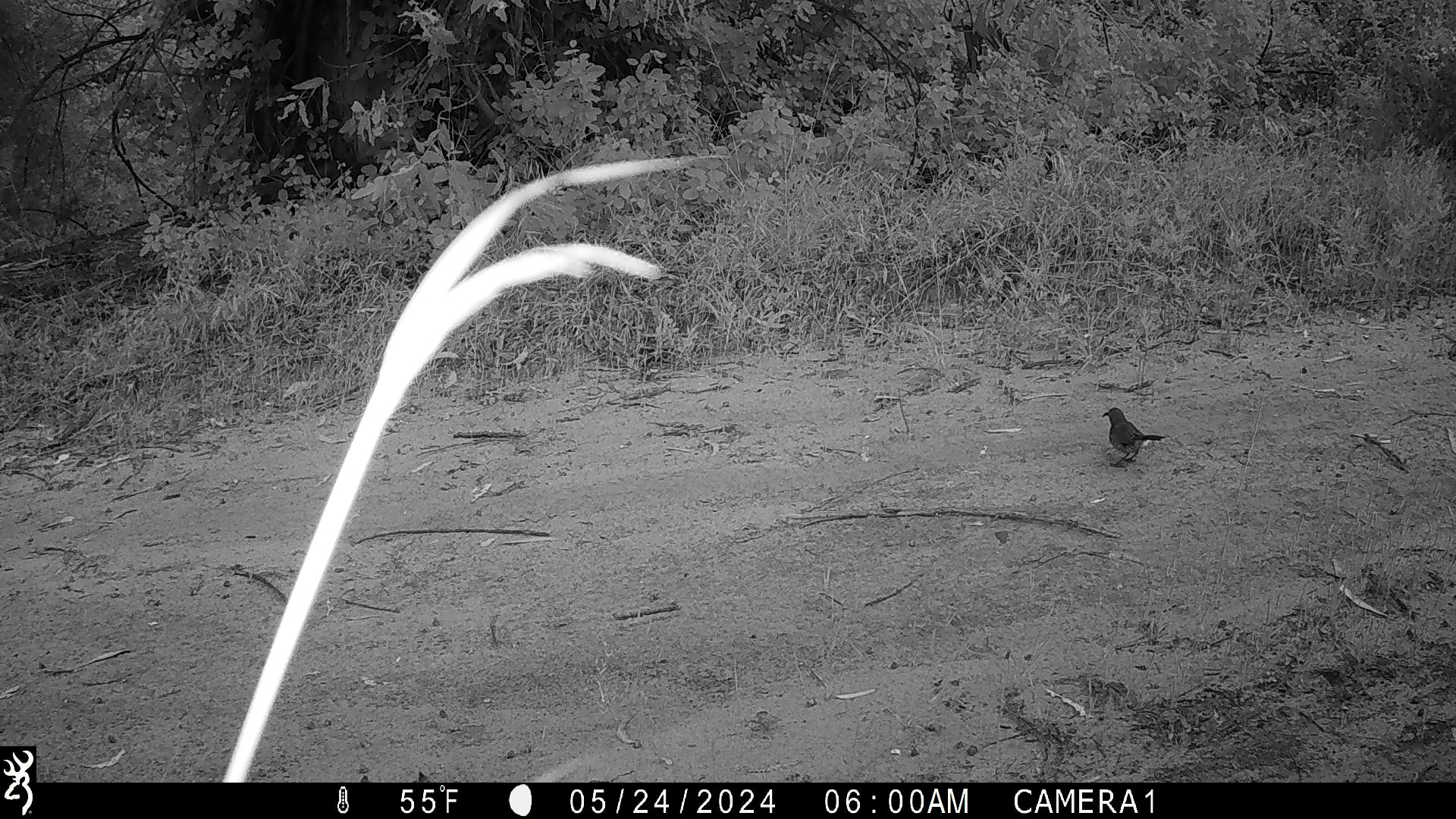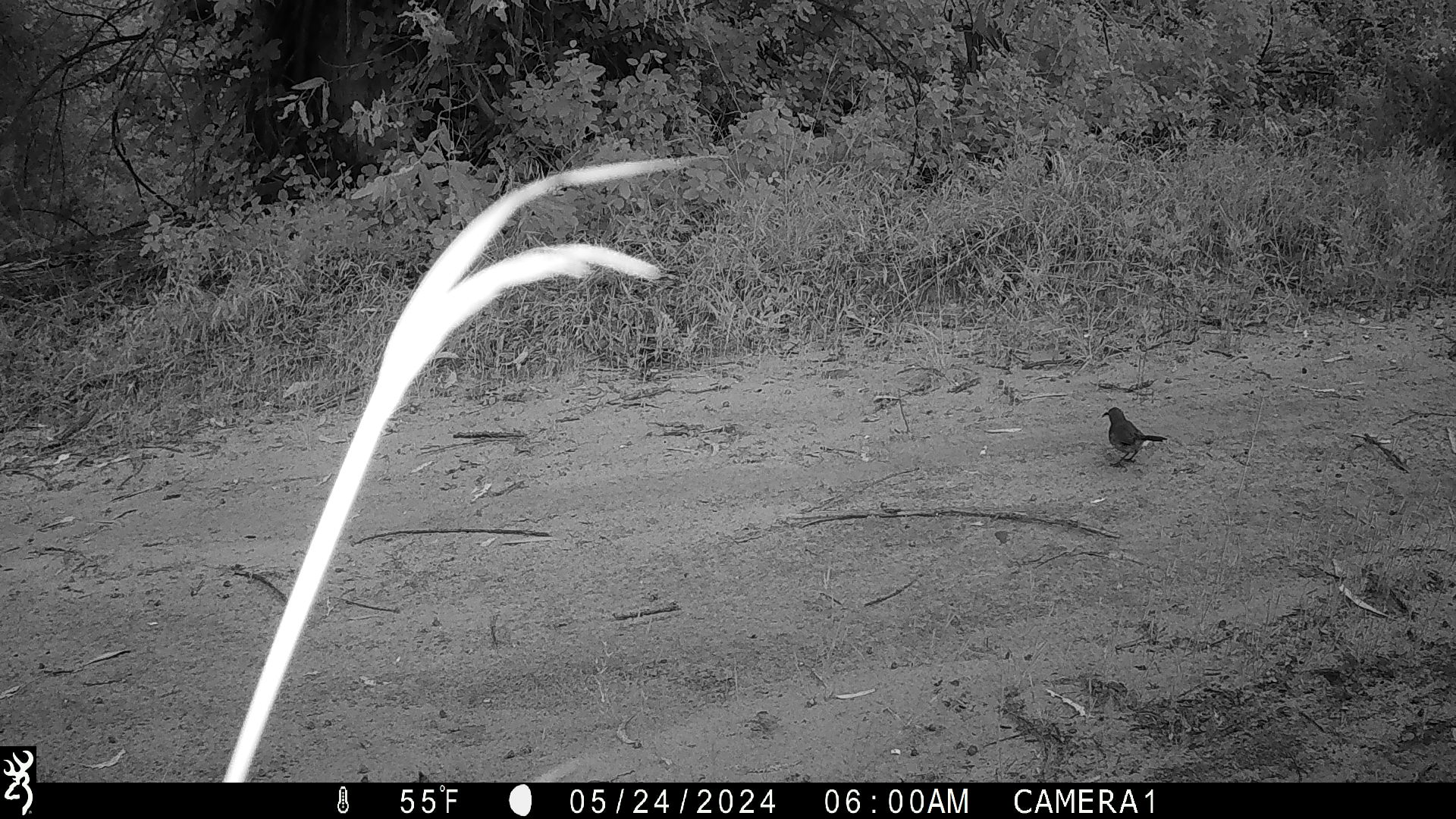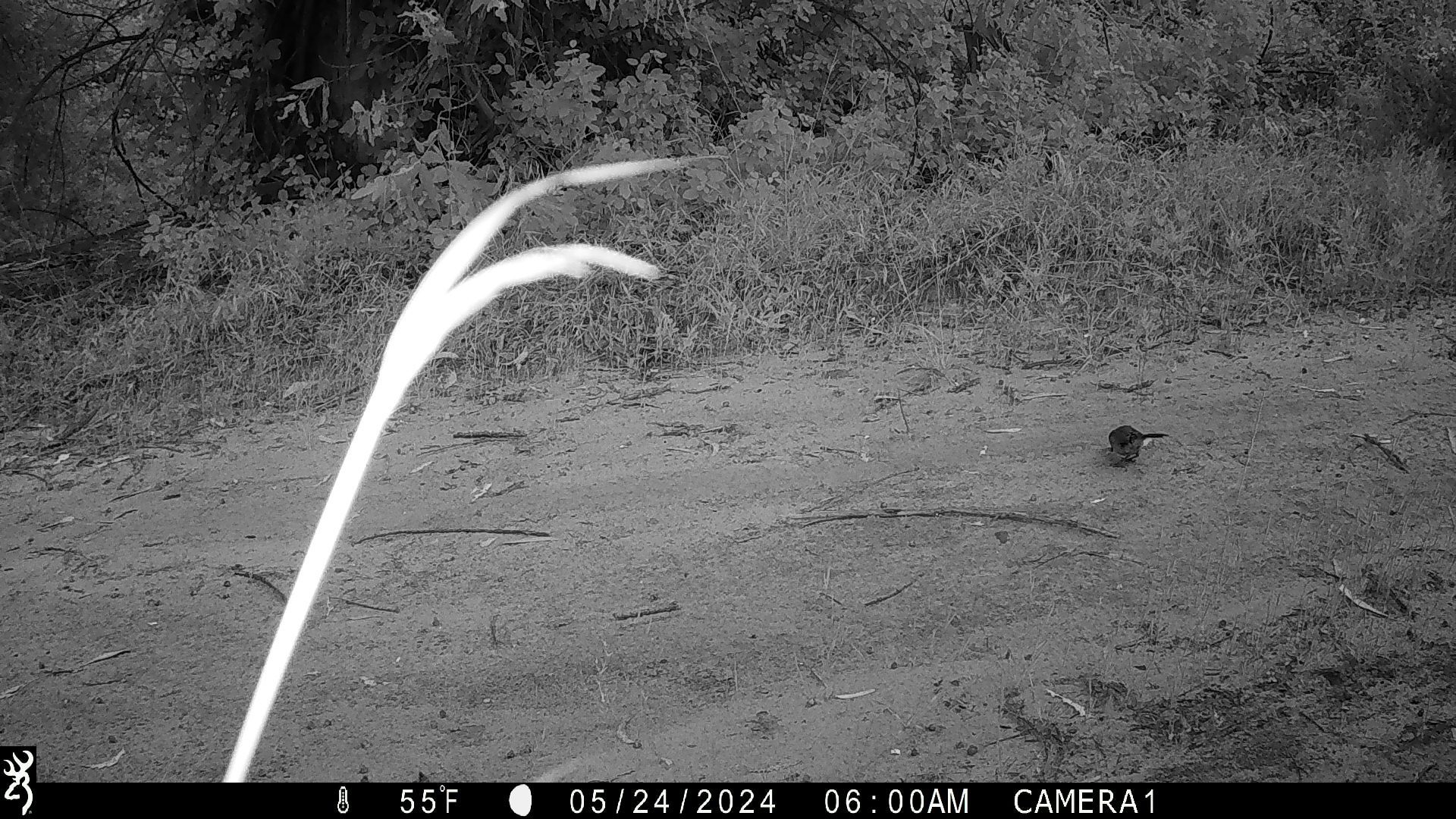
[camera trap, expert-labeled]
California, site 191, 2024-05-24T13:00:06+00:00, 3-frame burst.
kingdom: Animalia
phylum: Chordata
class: Aves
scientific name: Aves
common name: bird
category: unknown bird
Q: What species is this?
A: Unknown bird (bird) (Aves).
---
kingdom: Animalia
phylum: Chordata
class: Aves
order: Passeriformes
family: Mimidae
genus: Toxostoma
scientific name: Toxostoma redivivum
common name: california thrasher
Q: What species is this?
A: California thrasher (Toxostoma redivivum).